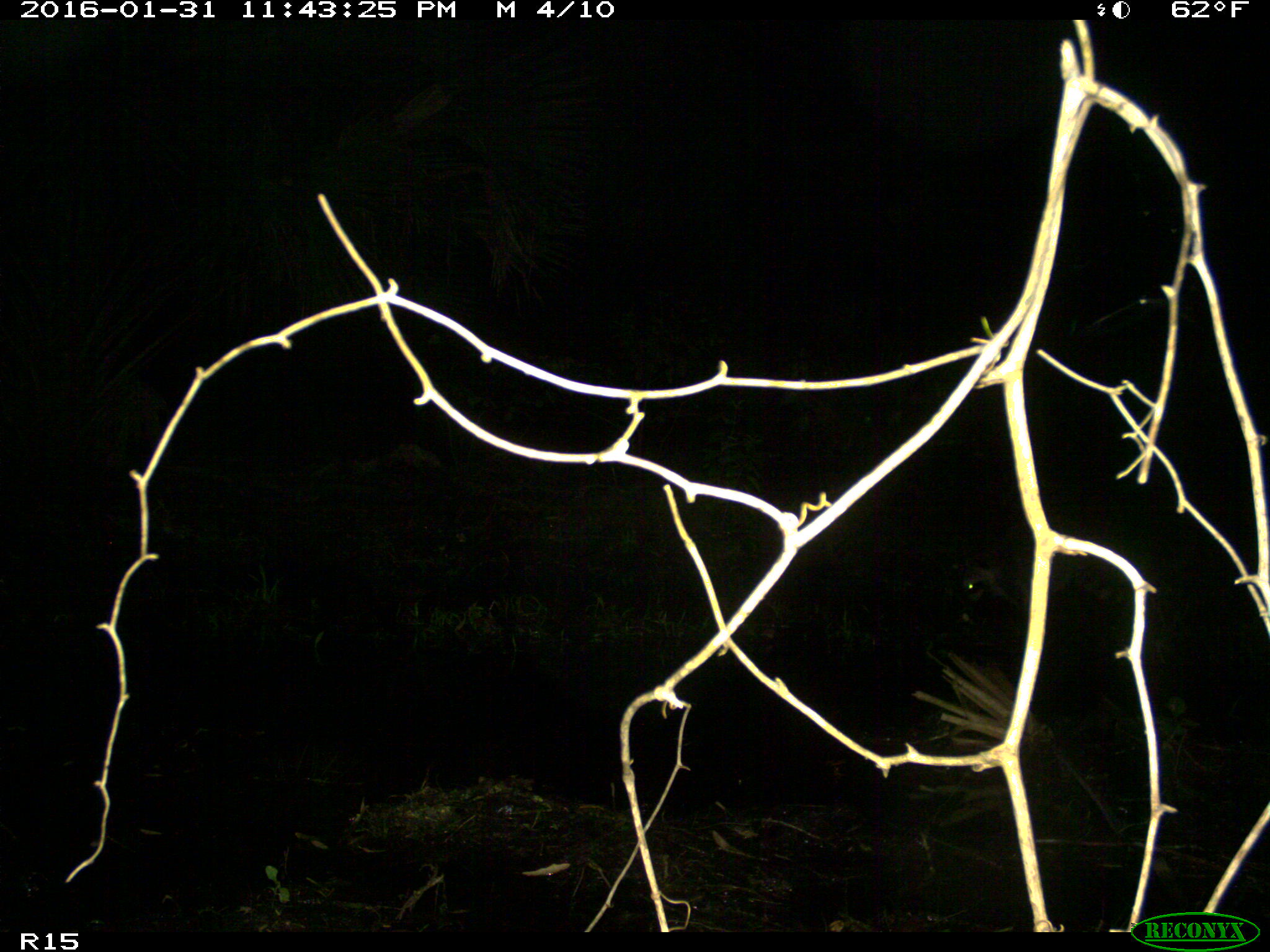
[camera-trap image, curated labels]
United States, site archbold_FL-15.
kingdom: Animalia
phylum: Chordata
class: Mammalia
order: Carnivora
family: Procyonidae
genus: Procyon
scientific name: Procyon lotor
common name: common raccoon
Procyon lotor (common raccoon).